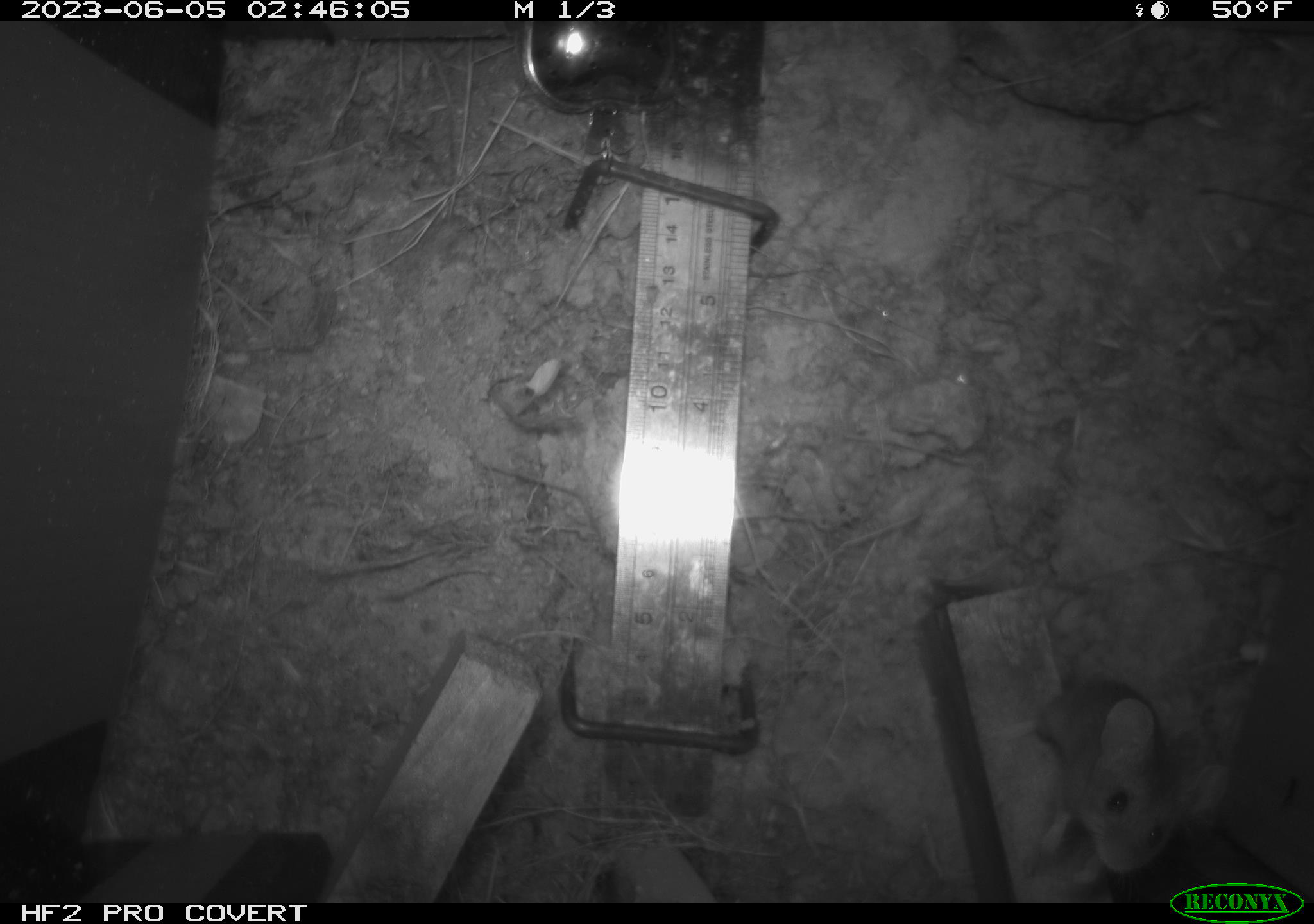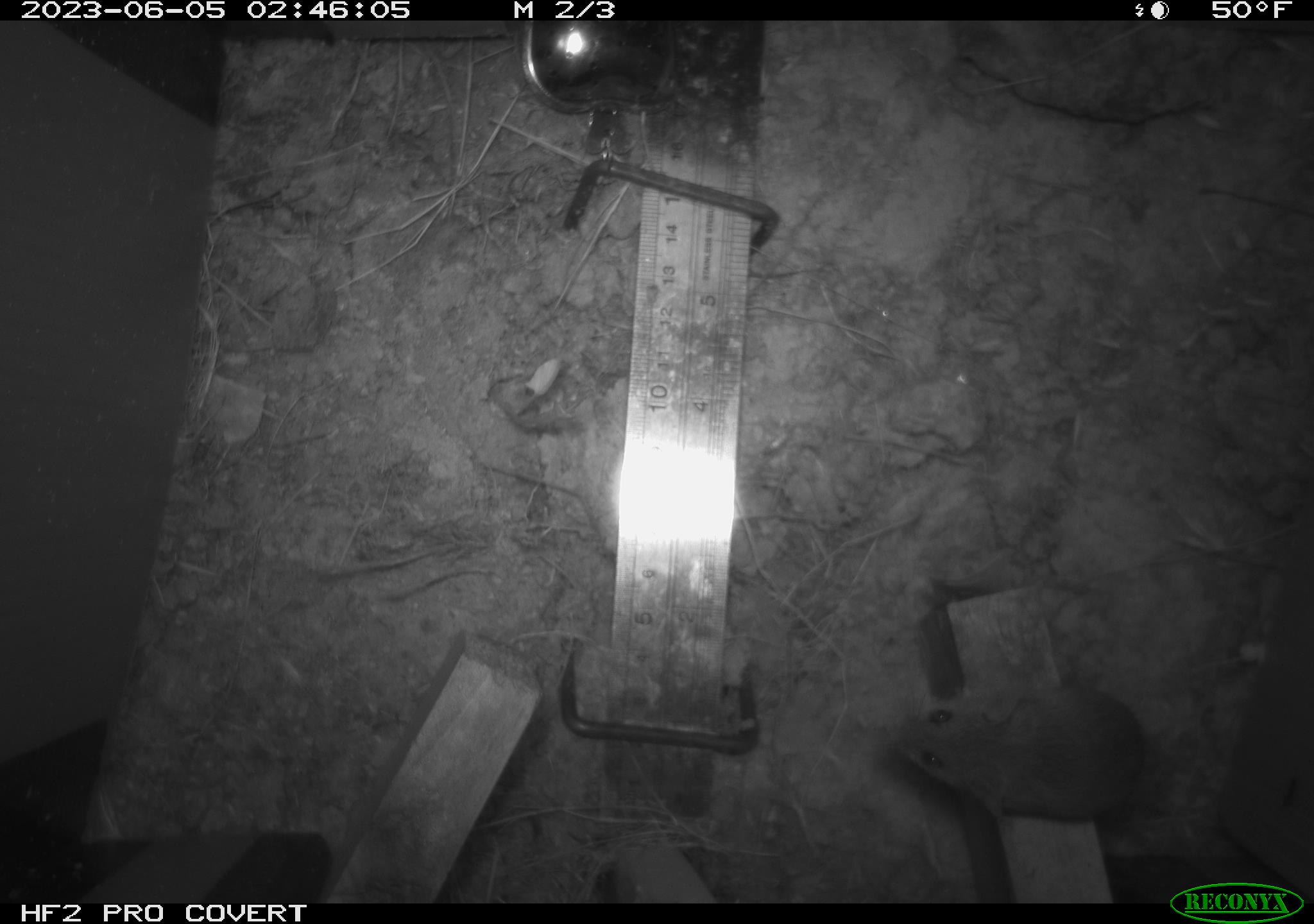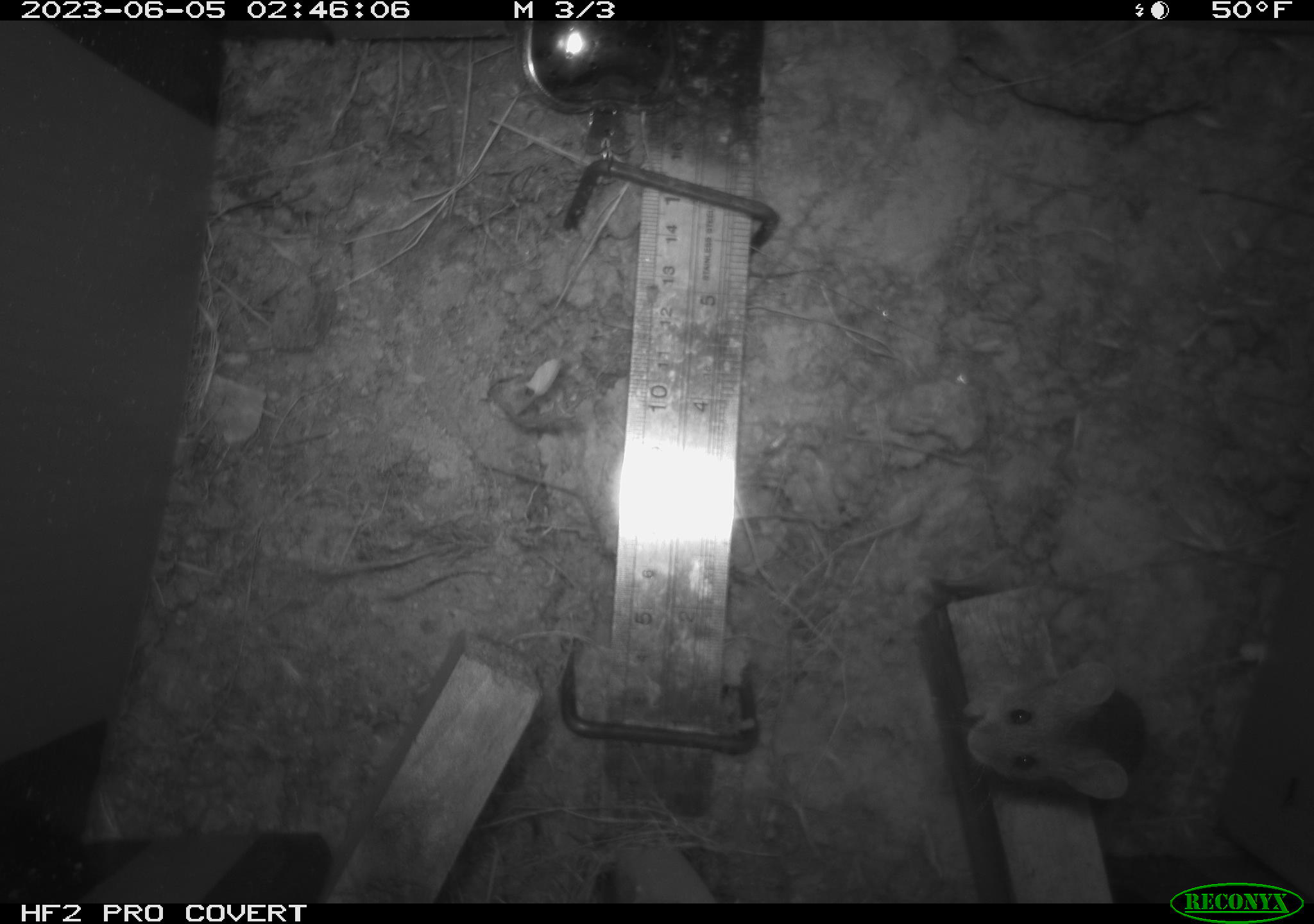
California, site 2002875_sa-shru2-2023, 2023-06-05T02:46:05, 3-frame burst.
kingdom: Animalia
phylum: Chordata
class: Mammalia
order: Rodentia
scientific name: Rodentia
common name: mouse species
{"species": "mouse species (Rodentia)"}